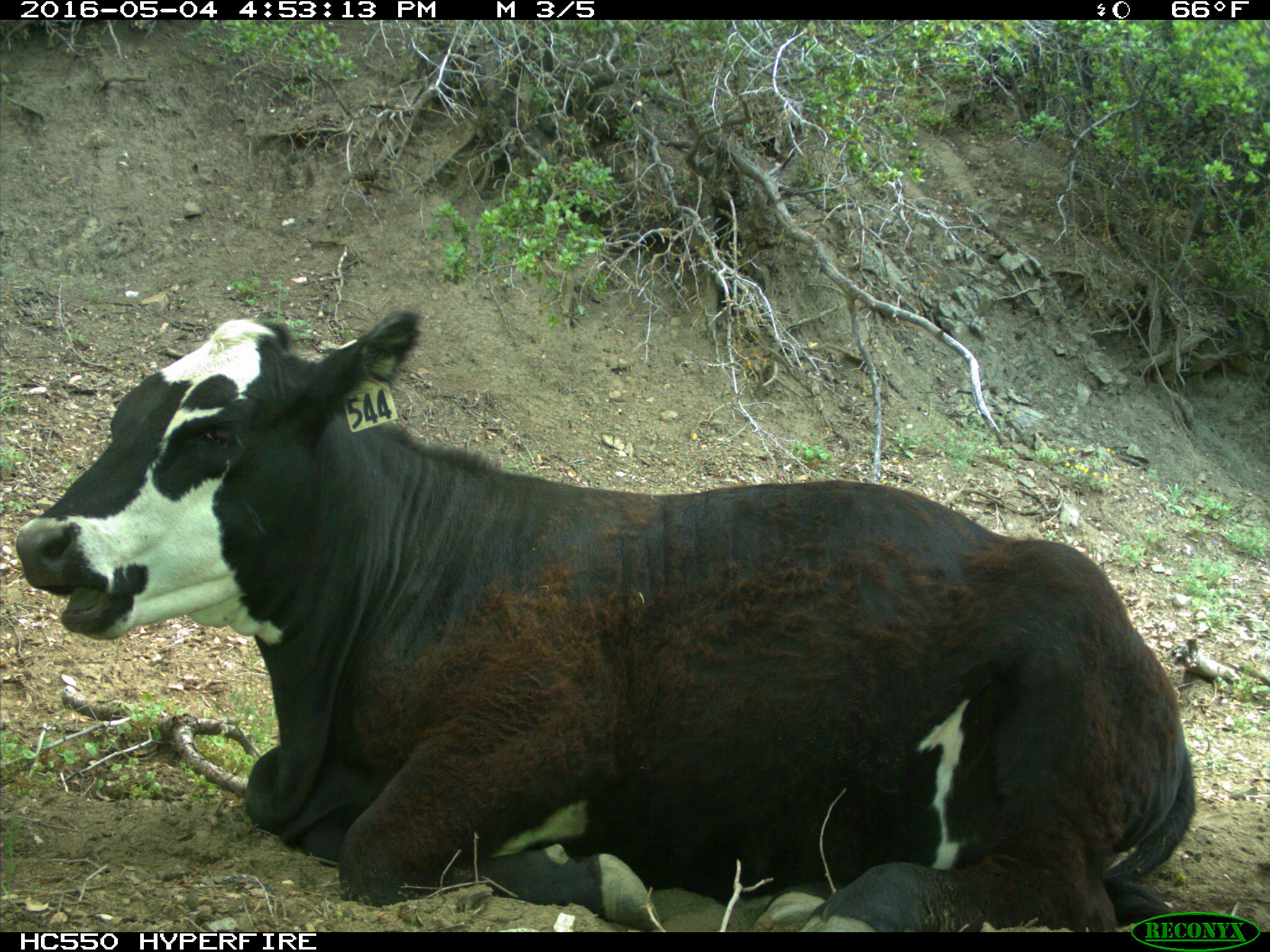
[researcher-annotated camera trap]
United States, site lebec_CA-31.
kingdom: Animalia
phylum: Chordata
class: Mammalia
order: Artiodactyla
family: Bovidae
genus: Bos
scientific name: Bos taurus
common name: domestic cow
Bos taurus (domestic cow).